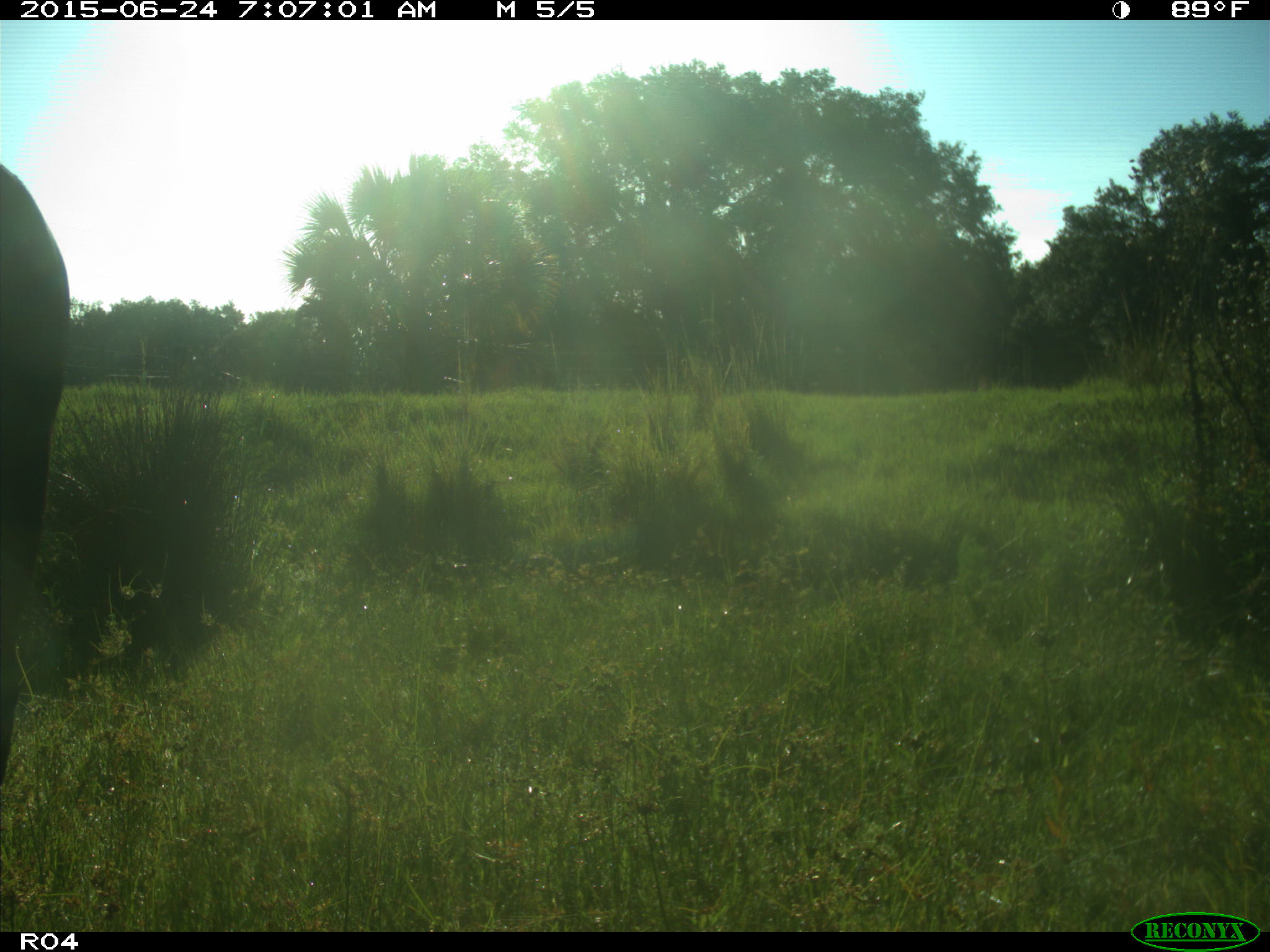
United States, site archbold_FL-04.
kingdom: Animalia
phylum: Chordata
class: Mammalia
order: Artiodactyla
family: Bovidae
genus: Bos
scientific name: Bos taurus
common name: domestic cow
Bos taurus (domestic cow).